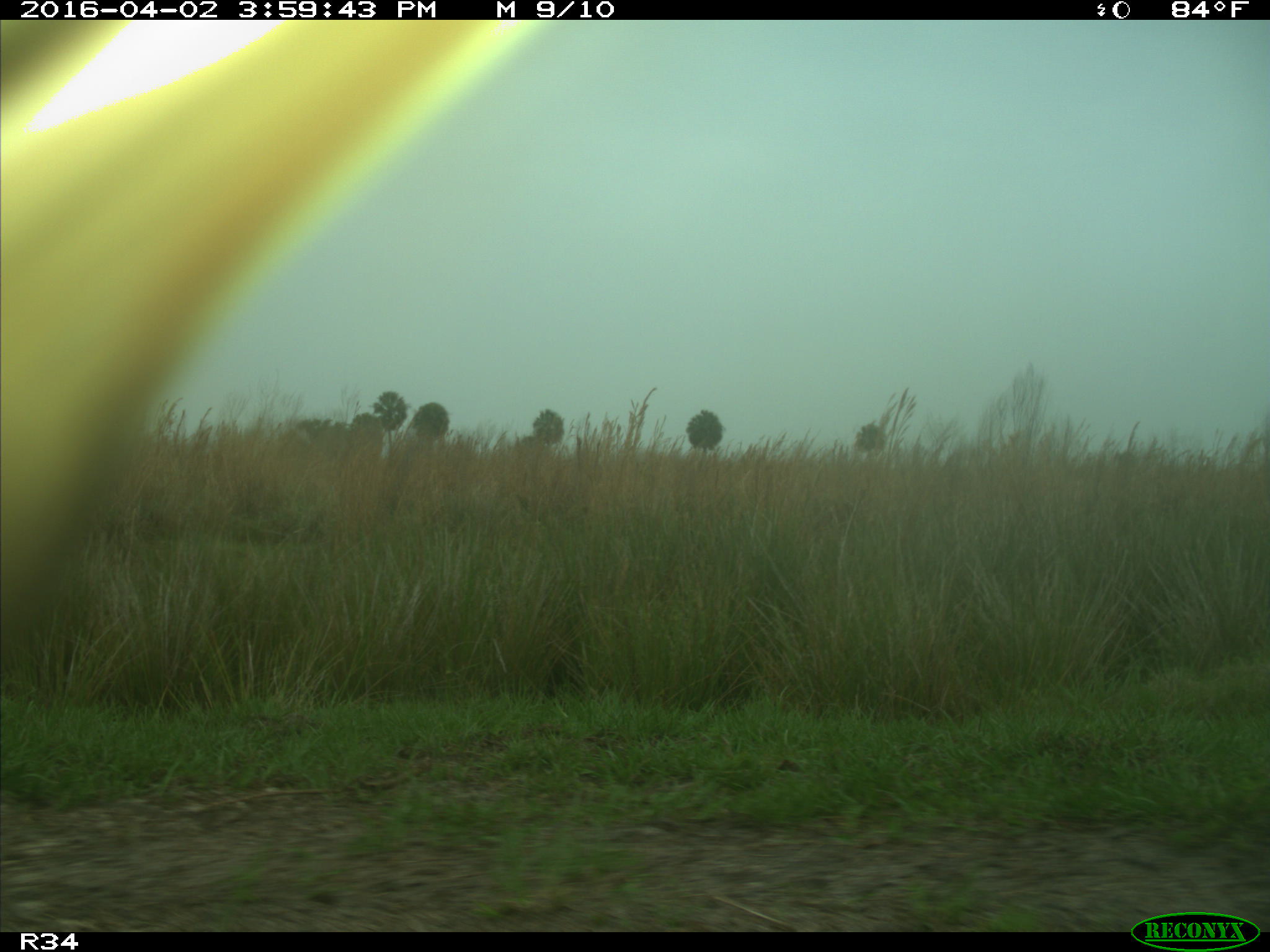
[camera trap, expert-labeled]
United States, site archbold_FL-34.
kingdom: Animalia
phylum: Chordata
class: Mammalia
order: Artiodactyla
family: Bovidae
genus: Bos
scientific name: Bos taurus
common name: domestic cow